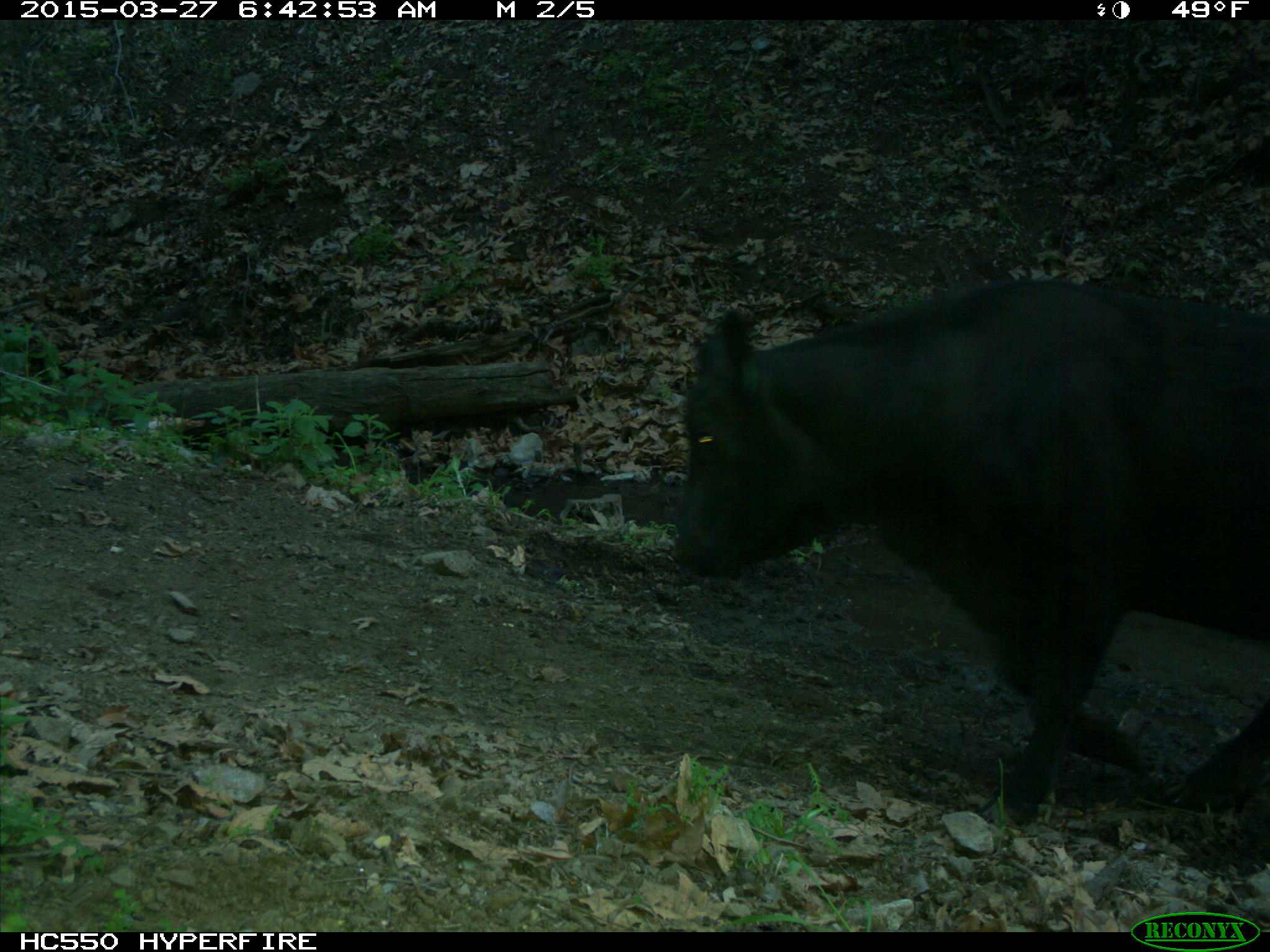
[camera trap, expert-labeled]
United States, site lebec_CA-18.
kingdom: Animalia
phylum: Chordata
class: Mammalia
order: Artiodactyla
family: Bovidae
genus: Bos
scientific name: Bos taurus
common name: domestic cow